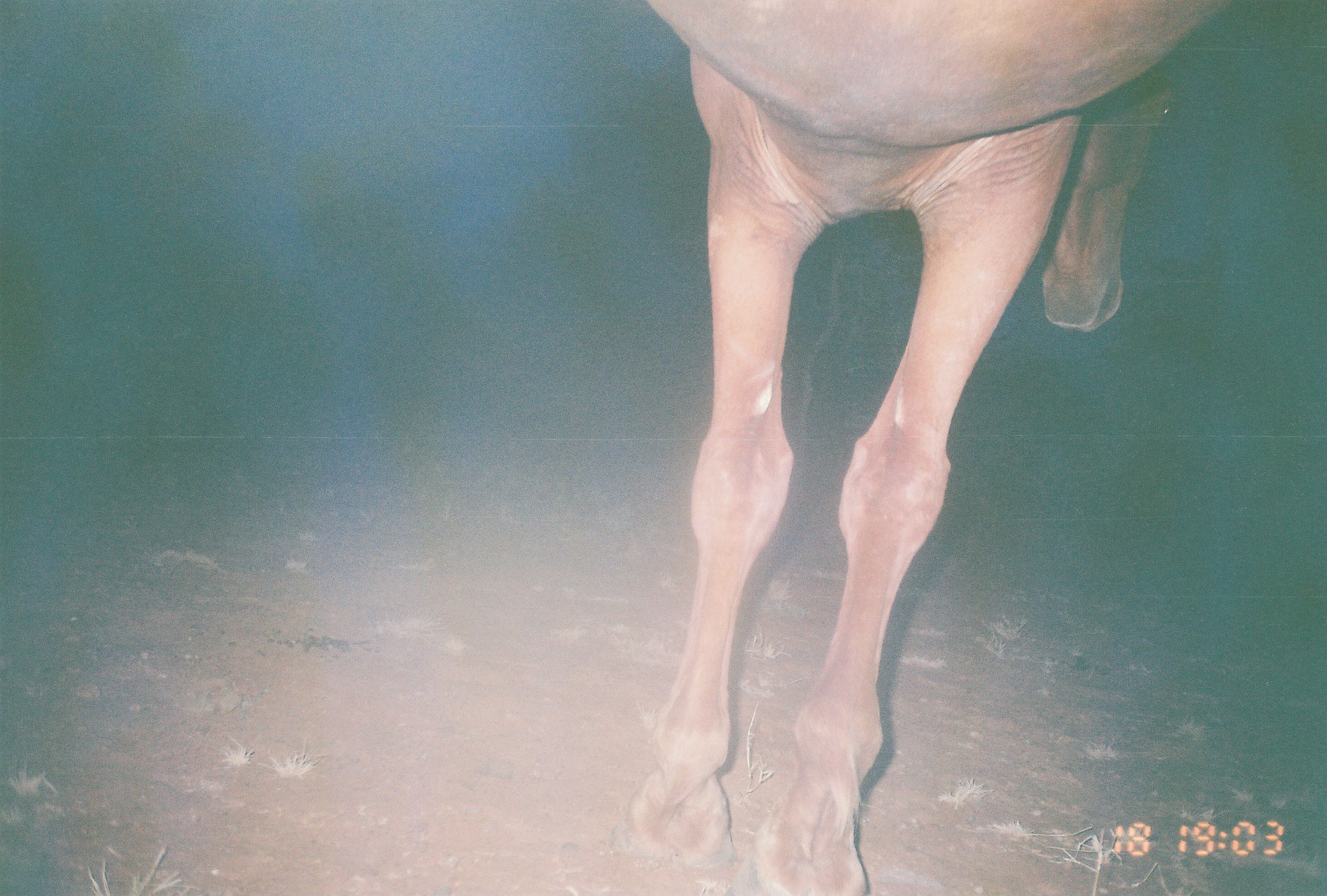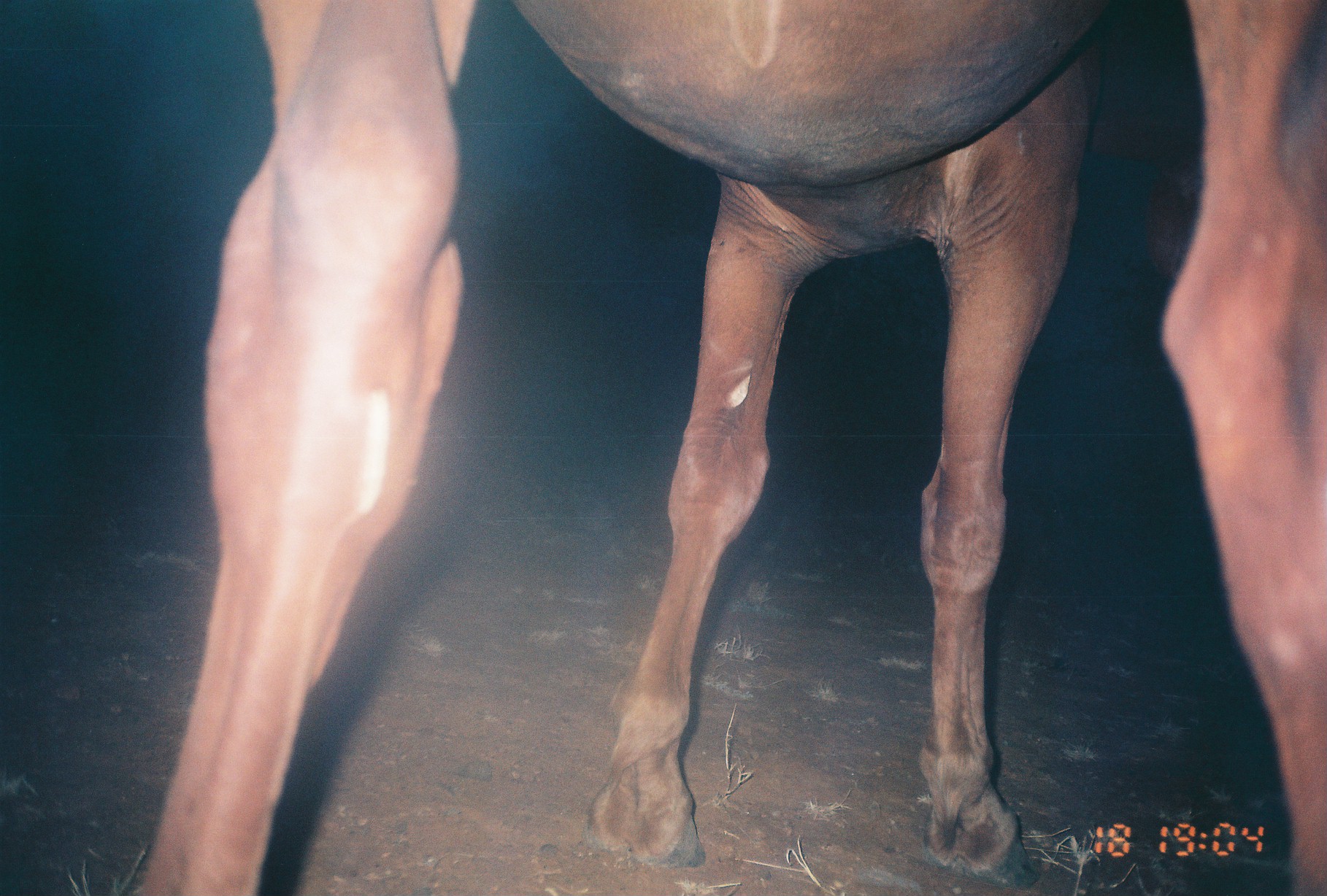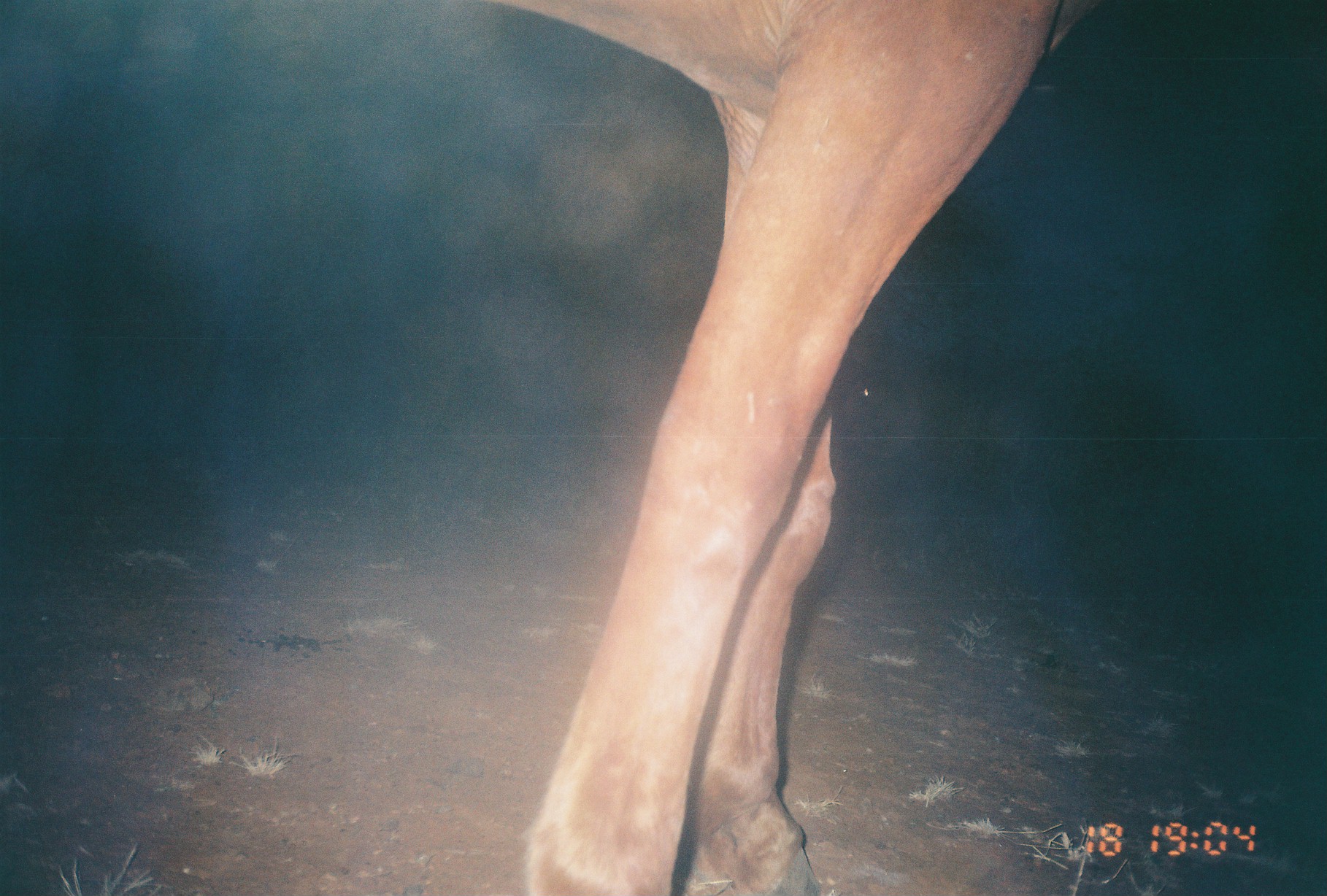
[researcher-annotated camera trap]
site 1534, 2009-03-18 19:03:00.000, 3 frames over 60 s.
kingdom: Animalia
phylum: Chordata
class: Mammalia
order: Perissodactyla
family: Equidae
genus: Equus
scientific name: Equus ferus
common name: wild horse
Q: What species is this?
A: Equus ferus (wild horse).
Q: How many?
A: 1.